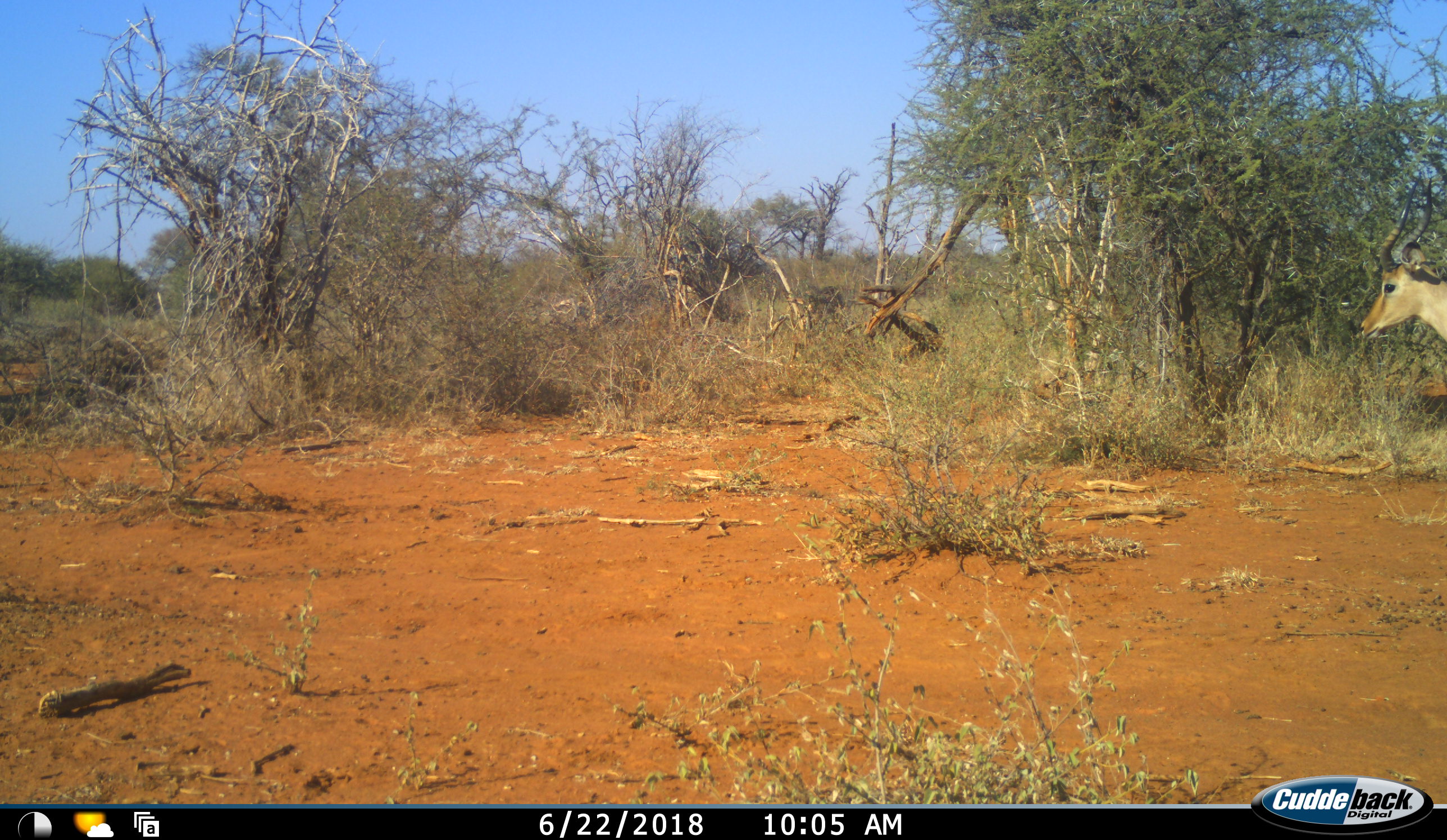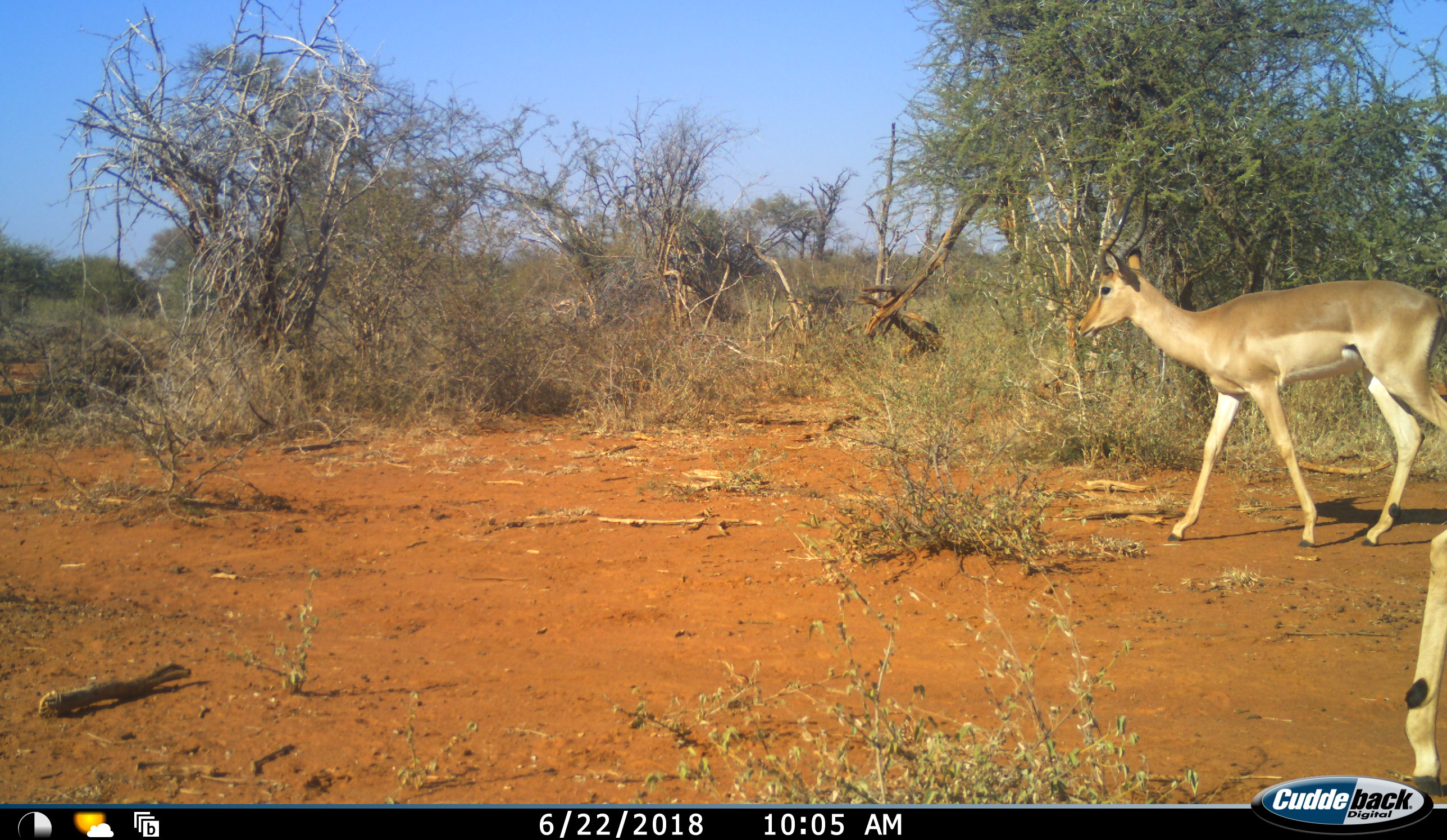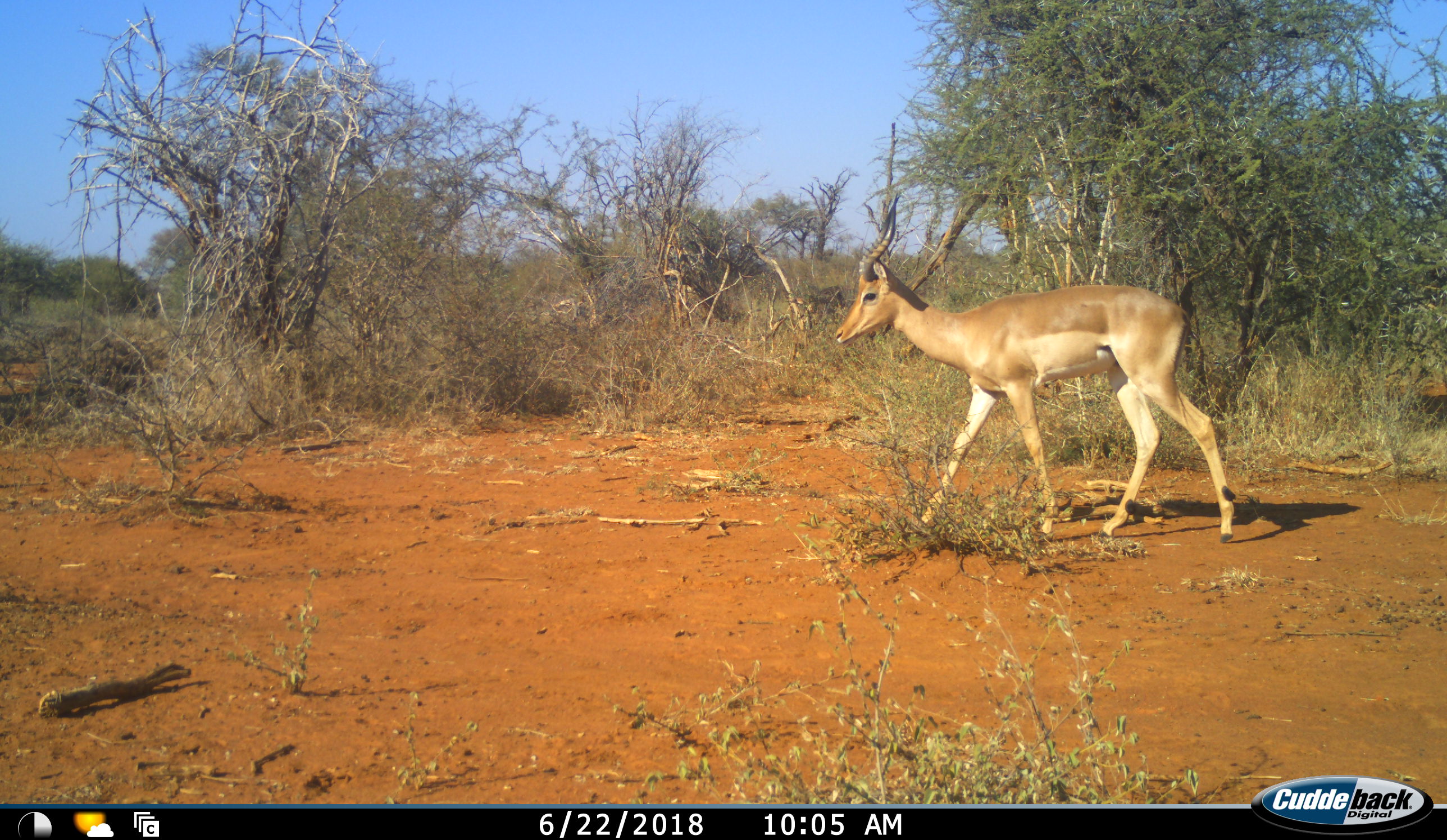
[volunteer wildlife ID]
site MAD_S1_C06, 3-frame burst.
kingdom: Animalia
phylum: Chordata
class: Mammalia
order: Artiodactyla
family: Bovidae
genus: Aepyceros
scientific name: Aepyceros melampus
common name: impala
Impala (Aepyceros melampus), count 2. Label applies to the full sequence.